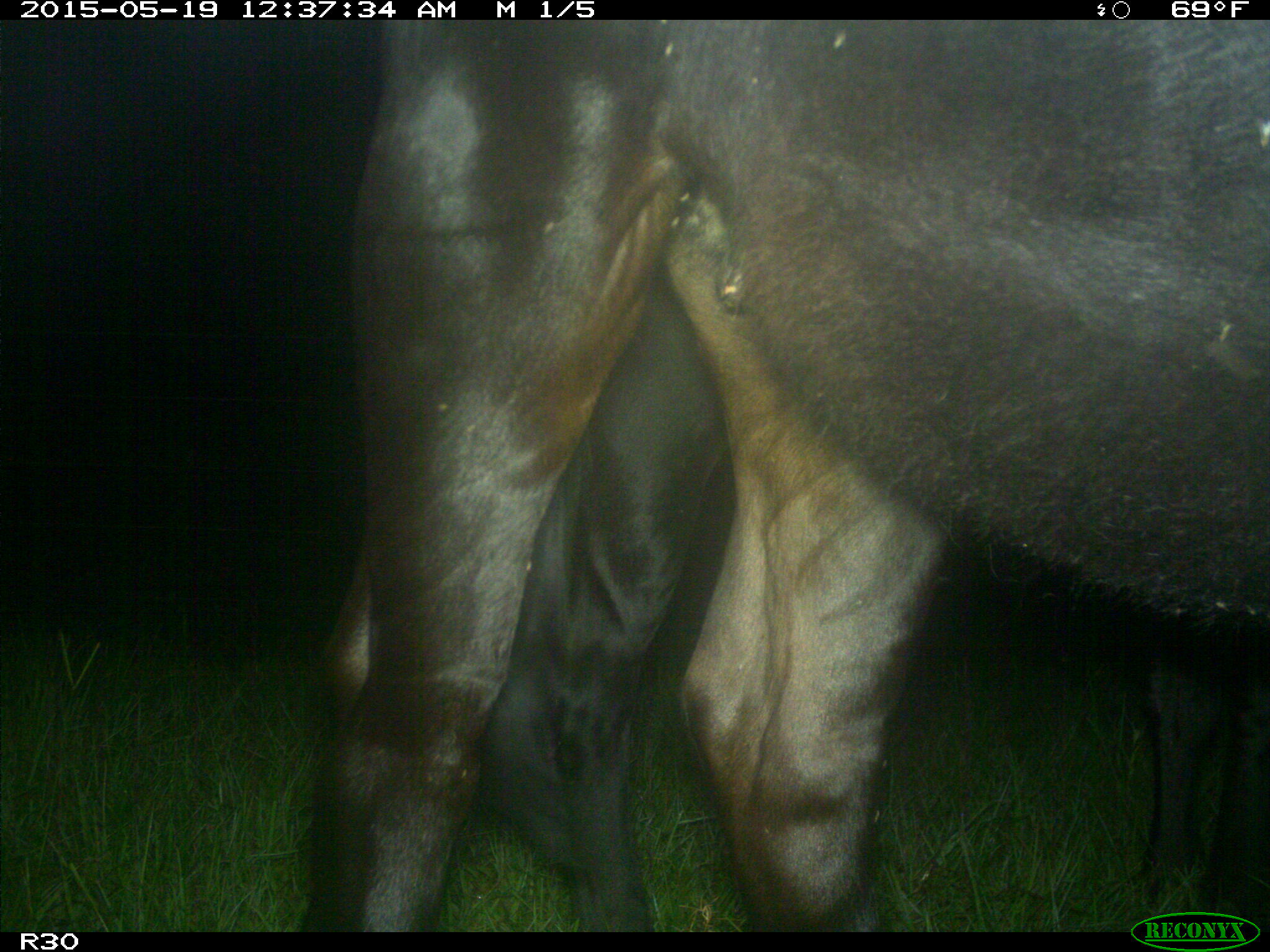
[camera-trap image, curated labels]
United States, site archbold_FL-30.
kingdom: Animalia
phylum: Chordata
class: Mammalia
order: Artiodactyla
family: Bovidae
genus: Bos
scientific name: Bos taurus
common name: domestic cow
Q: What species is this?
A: Bos taurus (domestic cow).